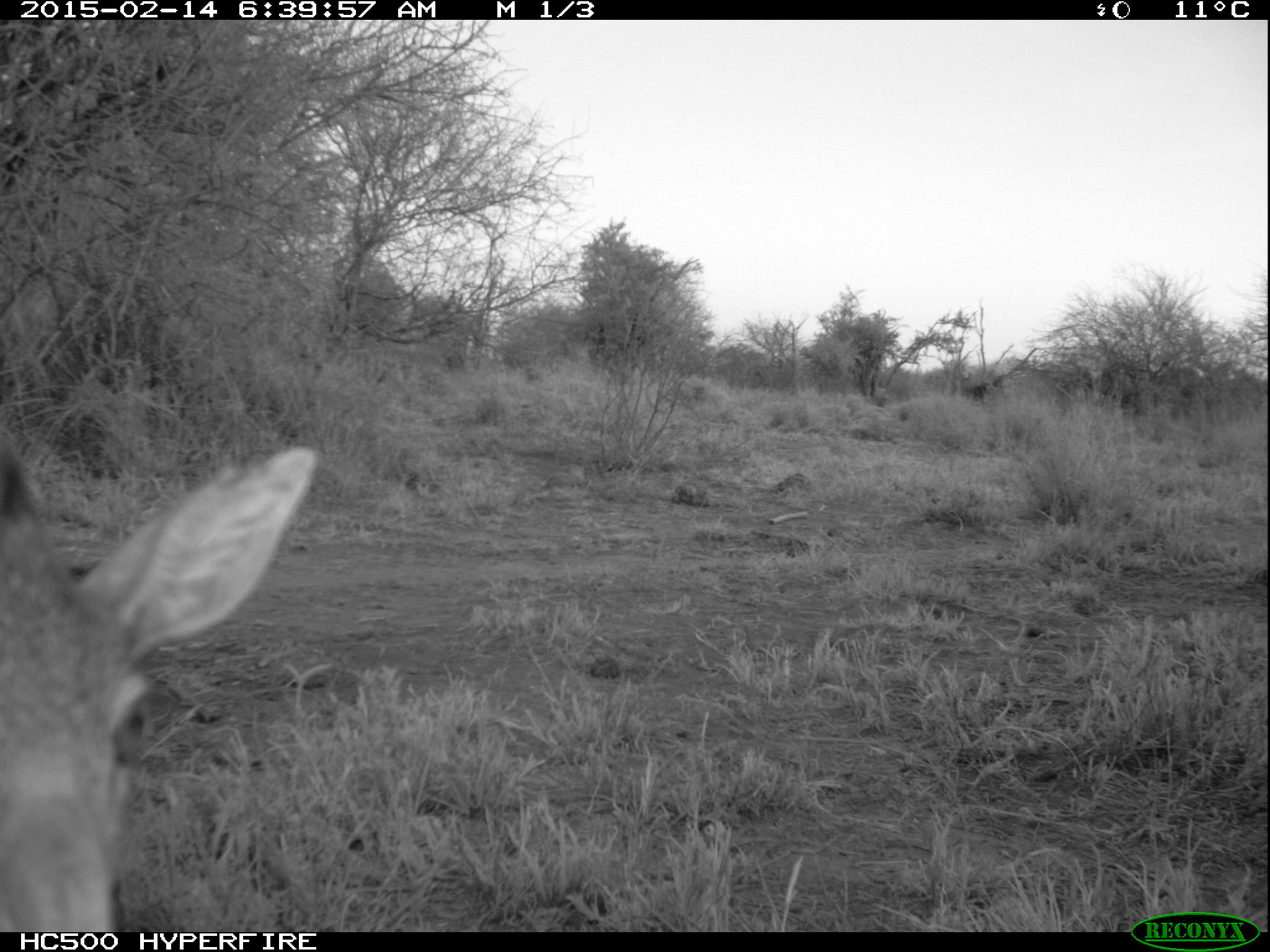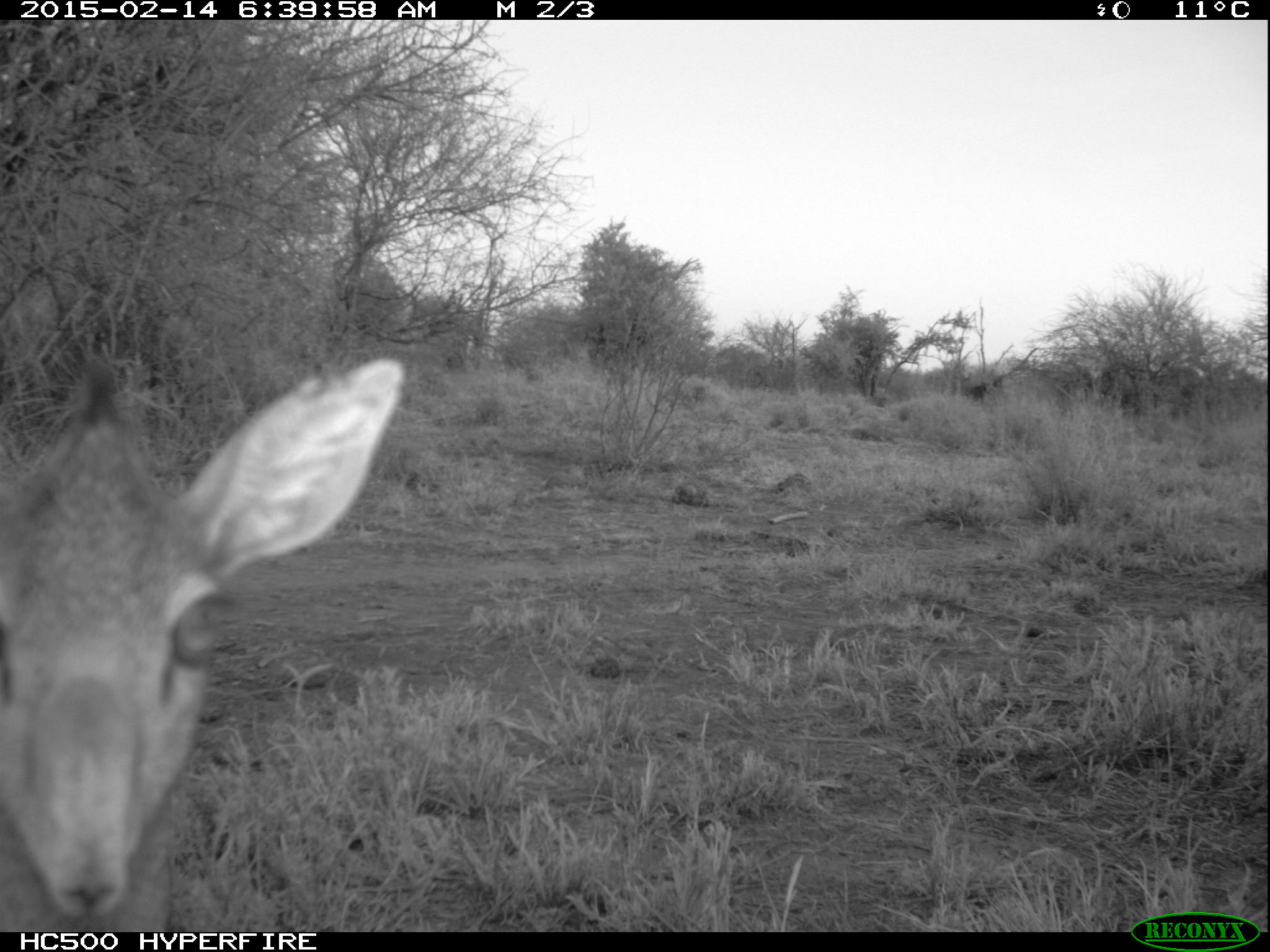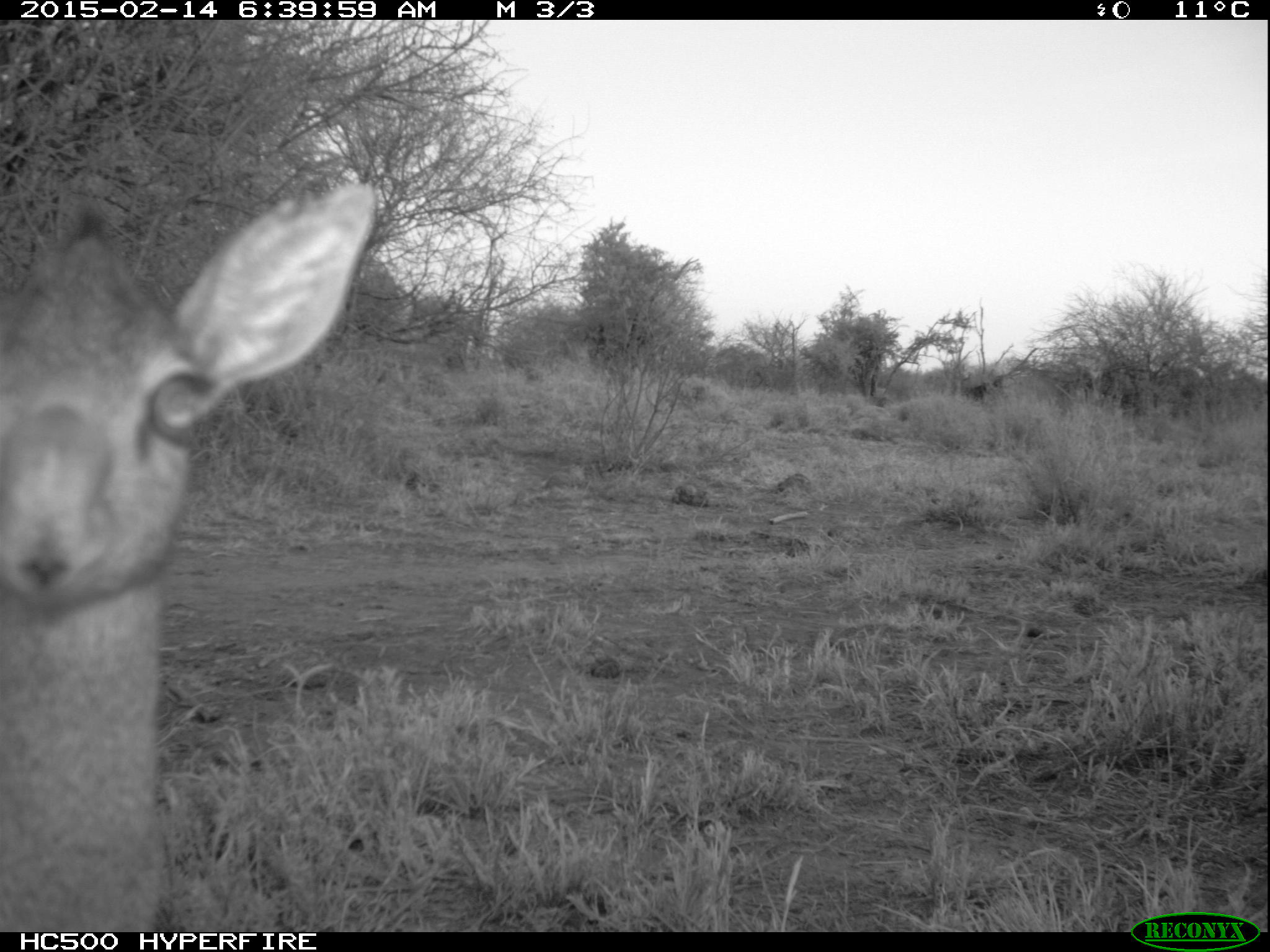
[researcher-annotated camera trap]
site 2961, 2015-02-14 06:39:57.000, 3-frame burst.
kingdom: Animalia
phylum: Chordata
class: Mammalia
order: Artiodactyla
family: Bovidae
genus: Madoqua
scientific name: Madoqua guentheri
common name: günther's dik-dik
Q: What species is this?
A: Madoqua guentheri (günther's dik-dik).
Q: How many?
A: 1.